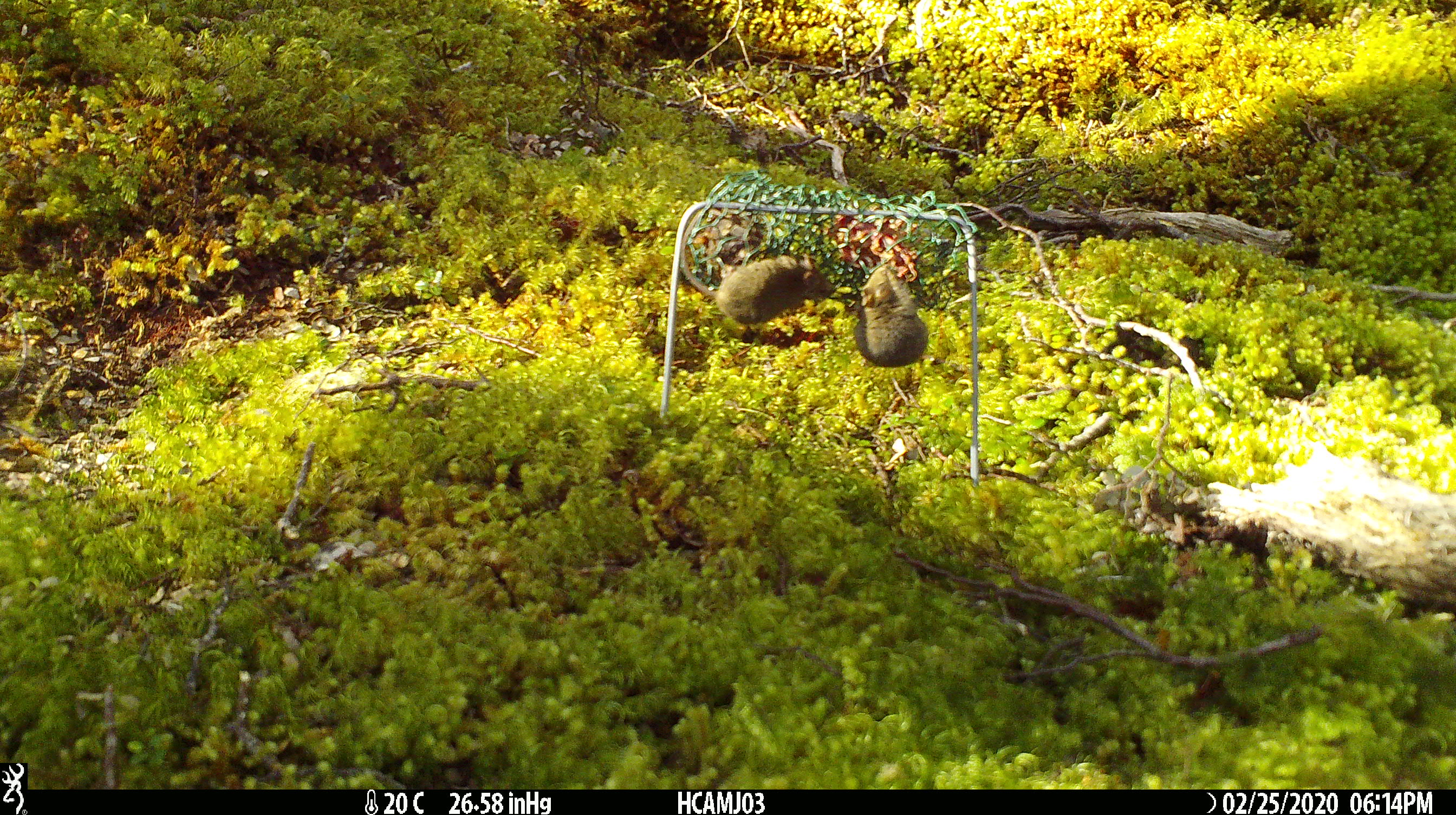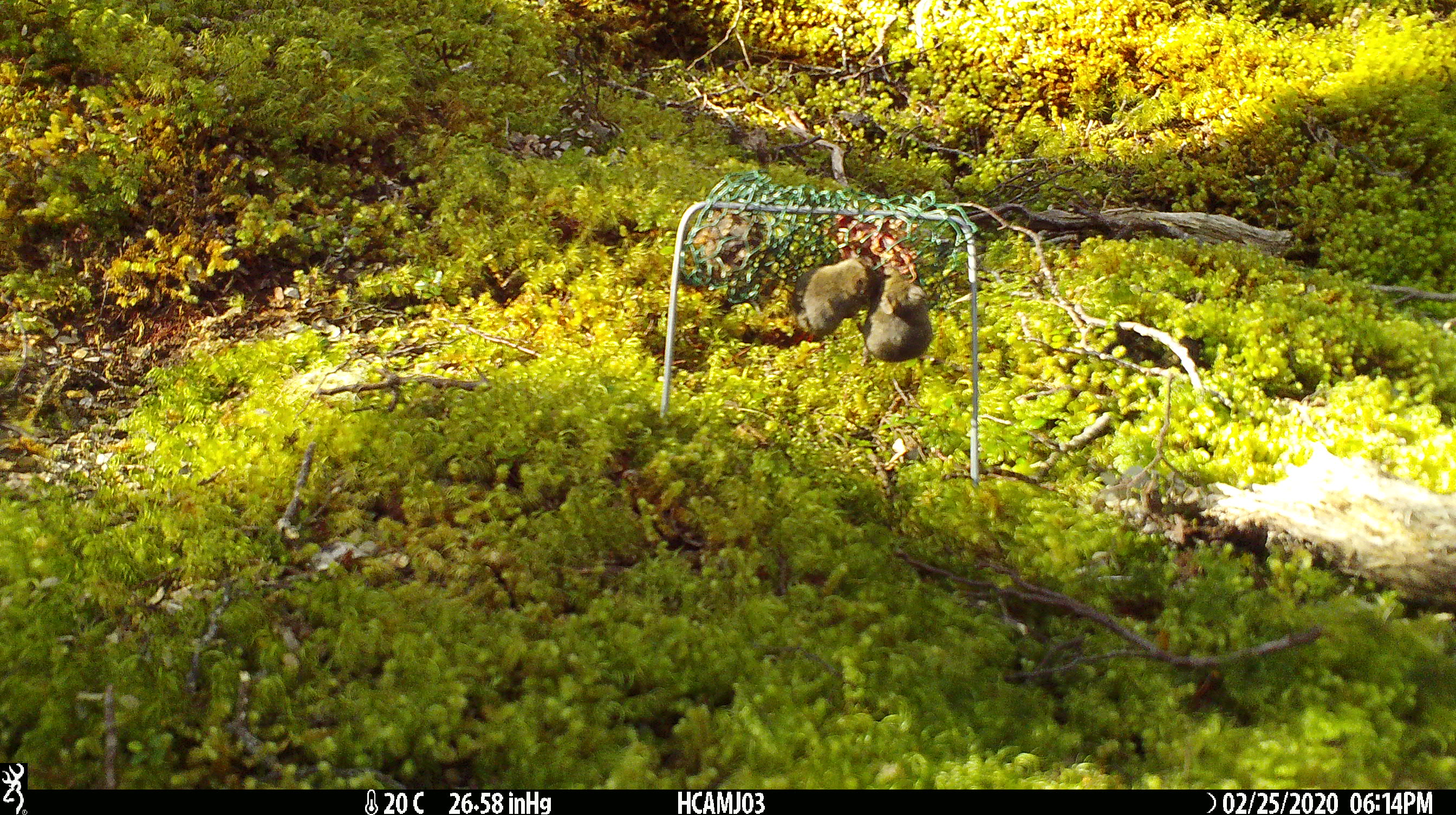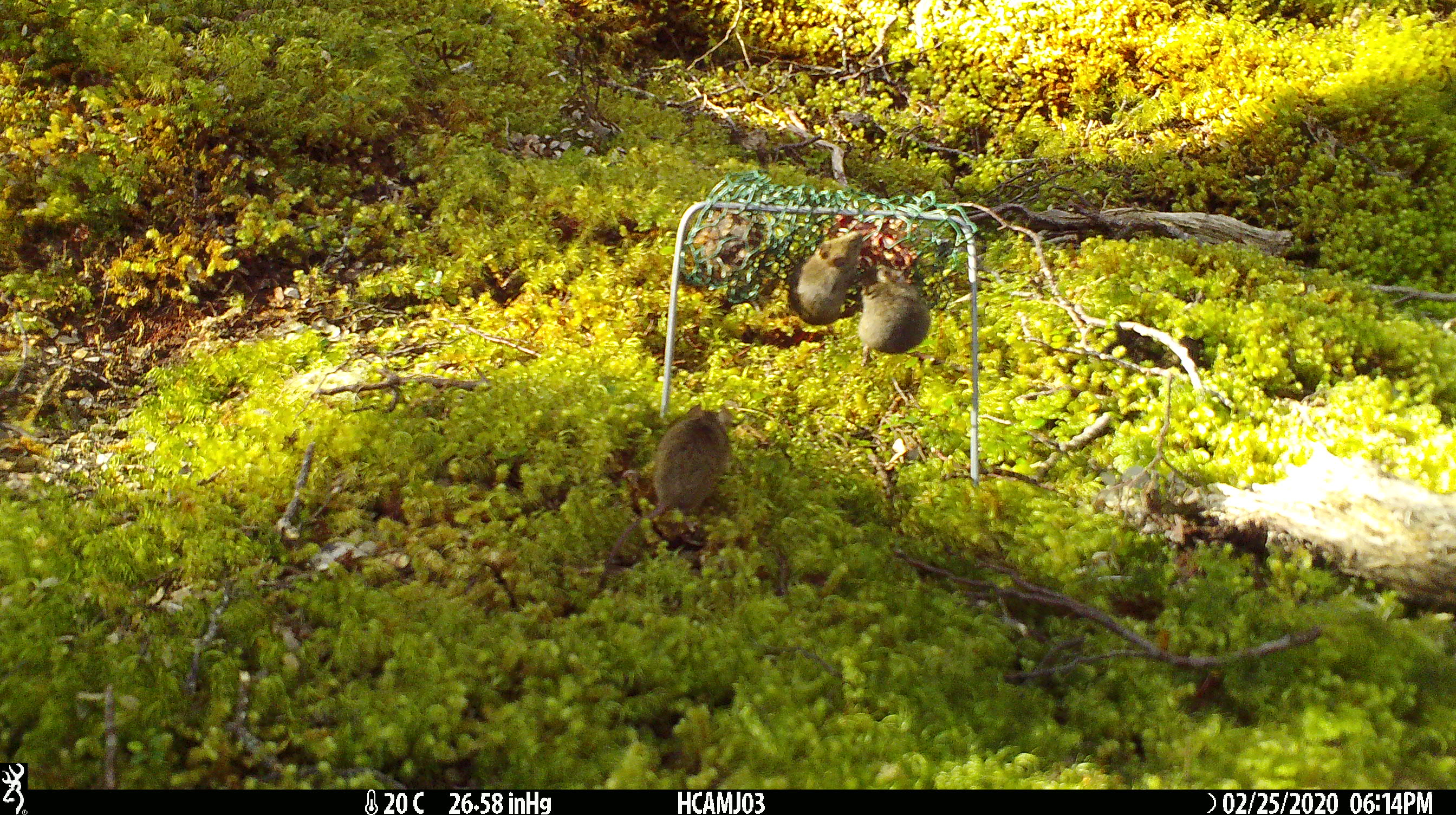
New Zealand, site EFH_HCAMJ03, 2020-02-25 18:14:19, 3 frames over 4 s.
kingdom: Animalia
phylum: Chordata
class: Mammalia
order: Rodentia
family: Muridae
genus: Mus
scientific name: Mus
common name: mouse